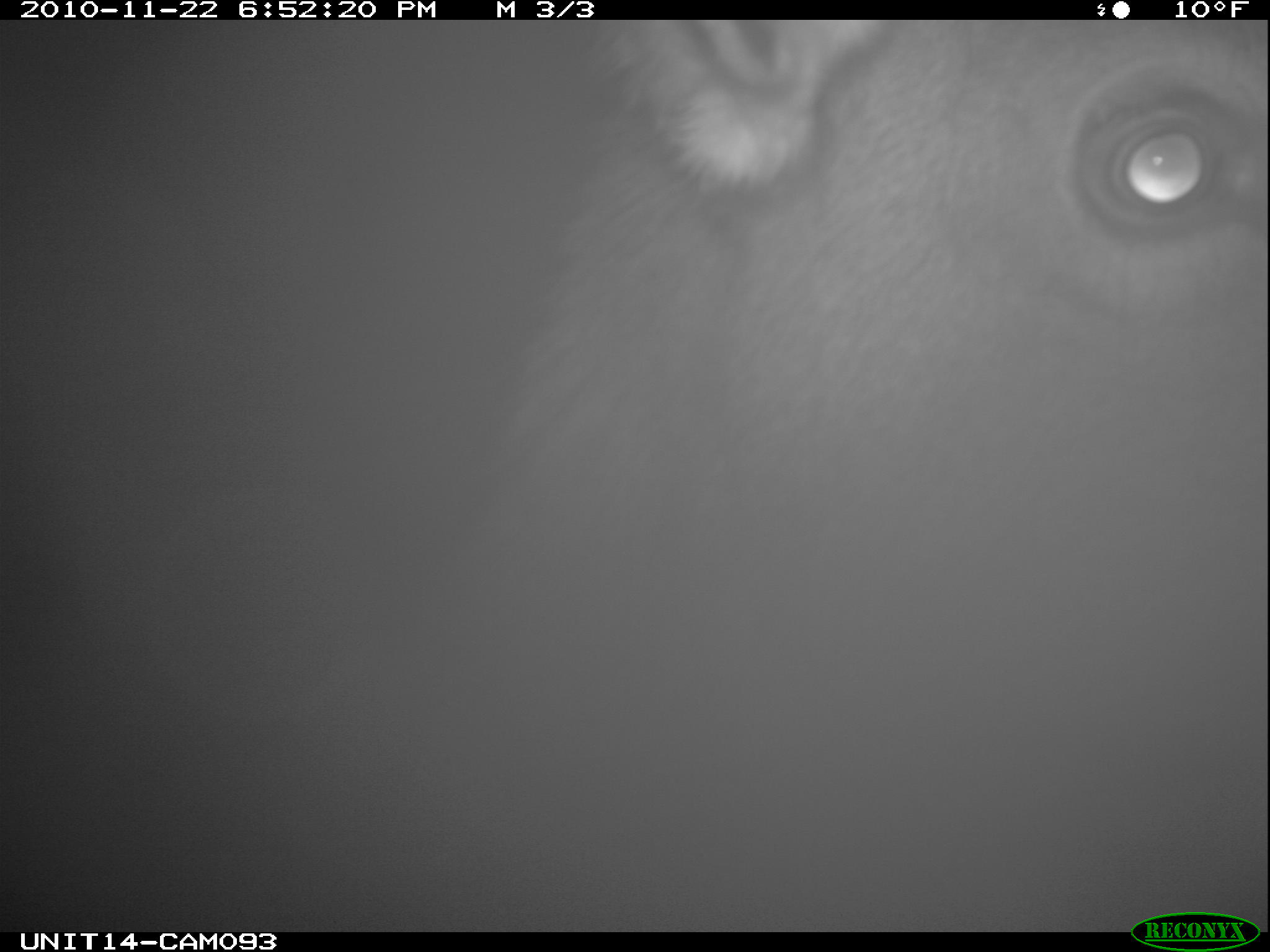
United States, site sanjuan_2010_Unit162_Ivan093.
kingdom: Animalia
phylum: Chordata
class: Mammalia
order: Artiodactyla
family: Cervidae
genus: Cervus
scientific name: Cervus elaphus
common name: red deer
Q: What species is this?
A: Cervus elaphus (red deer).